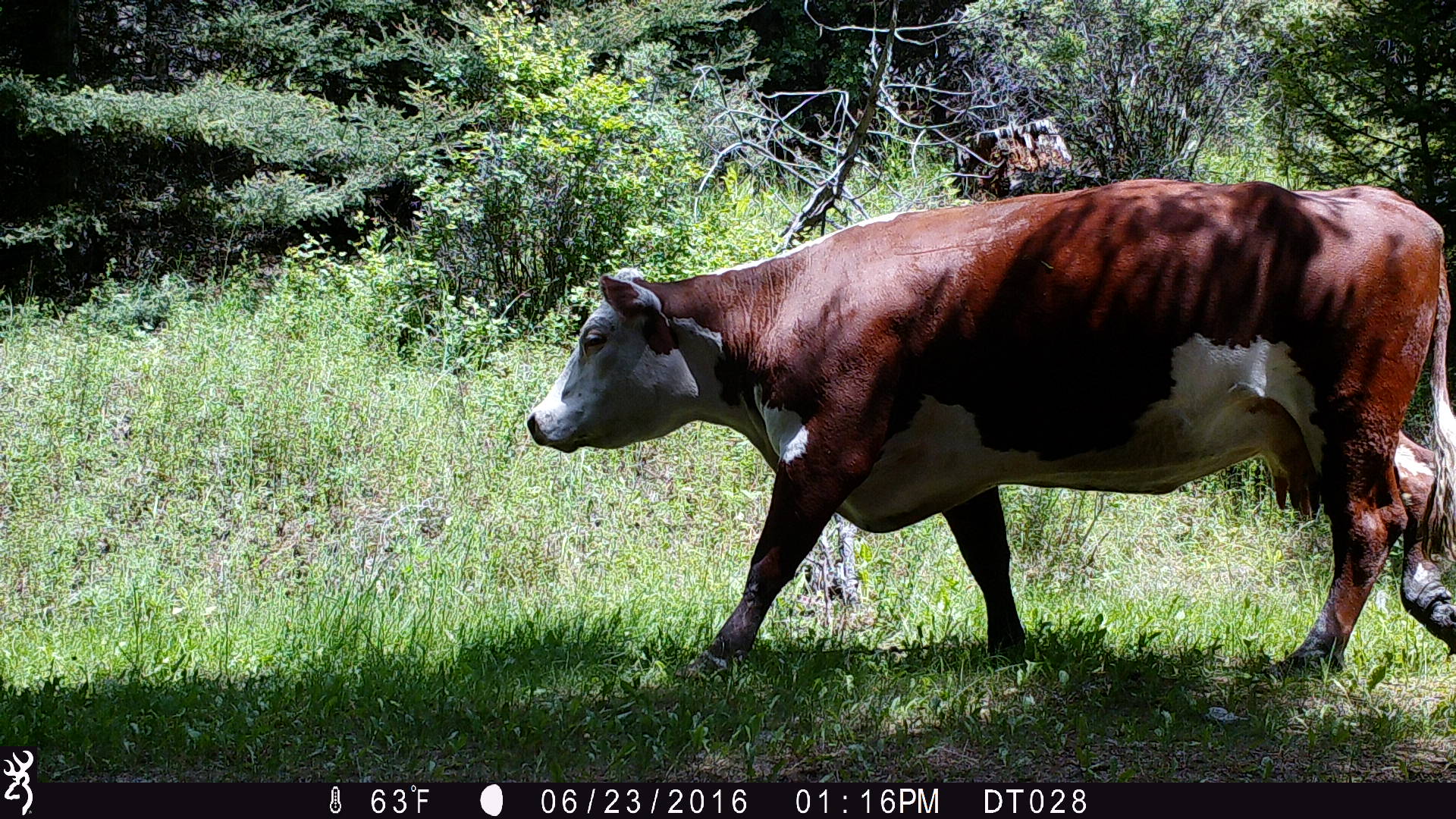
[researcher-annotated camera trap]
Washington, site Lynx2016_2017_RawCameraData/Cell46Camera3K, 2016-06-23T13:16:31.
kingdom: Animalia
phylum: Chordata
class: Mammalia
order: Artiodactyla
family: Bovidae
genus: Bos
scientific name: Bos taurus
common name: domestic cattle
Domestic cattle (Bos taurus). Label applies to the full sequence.